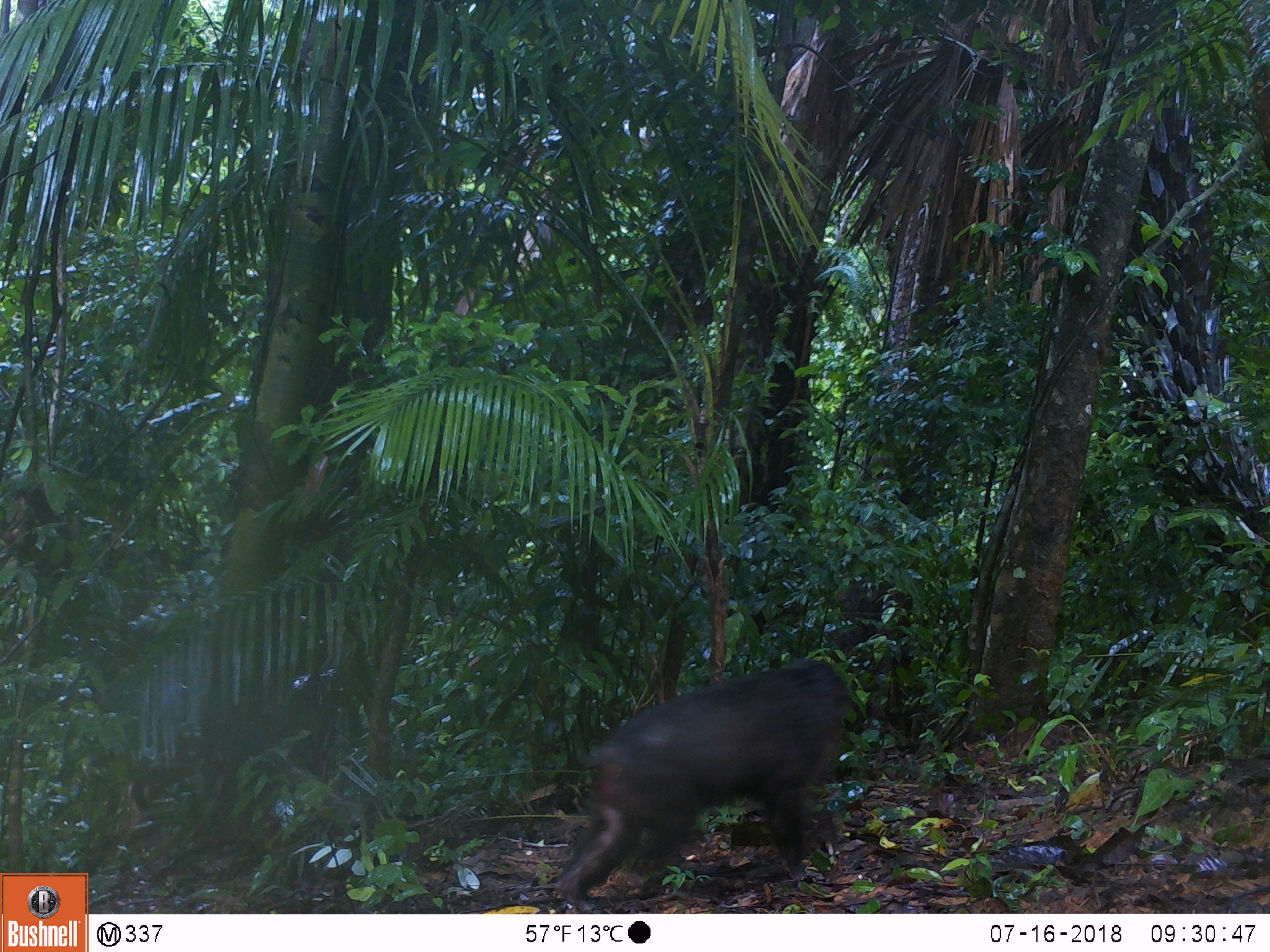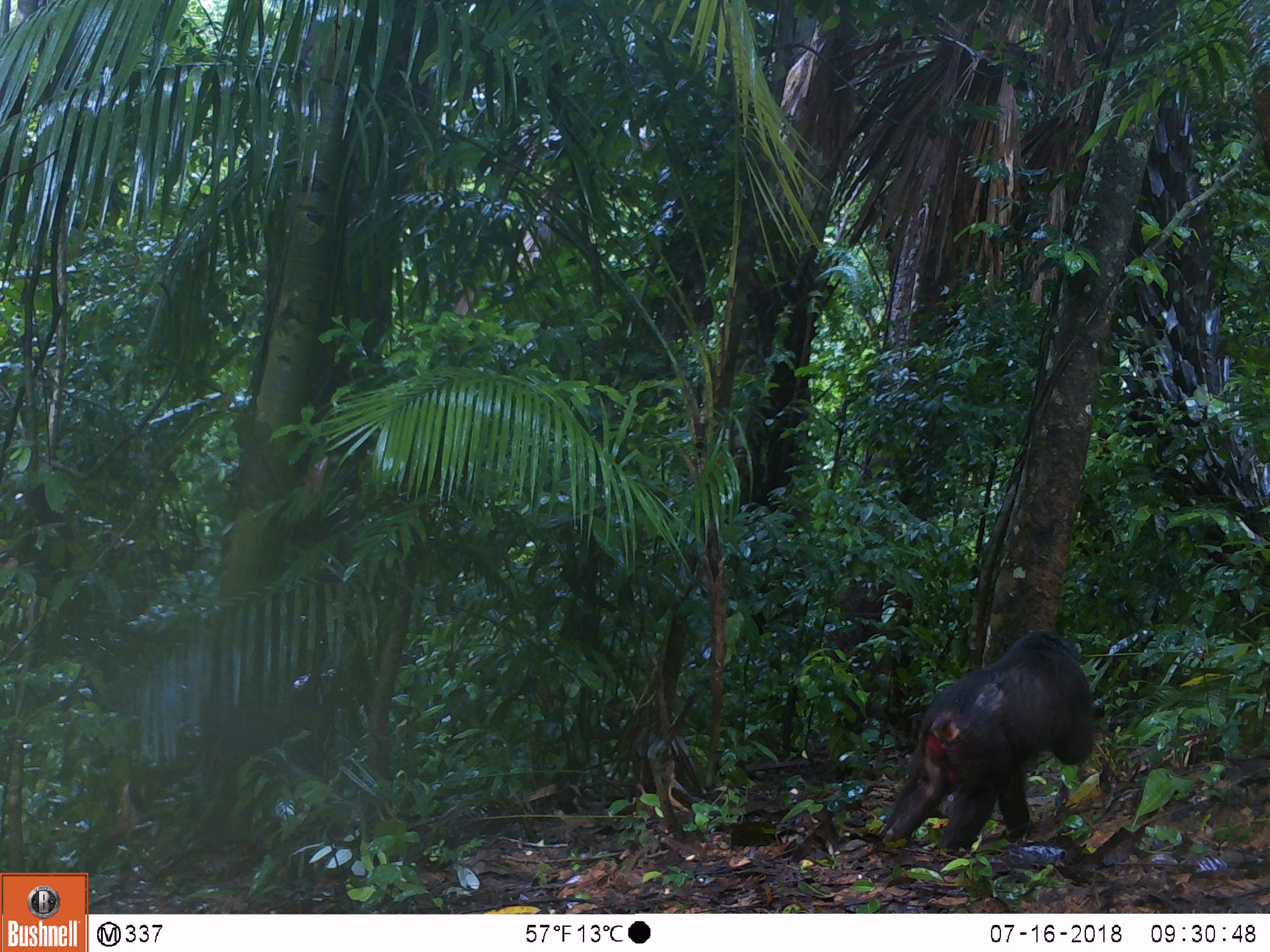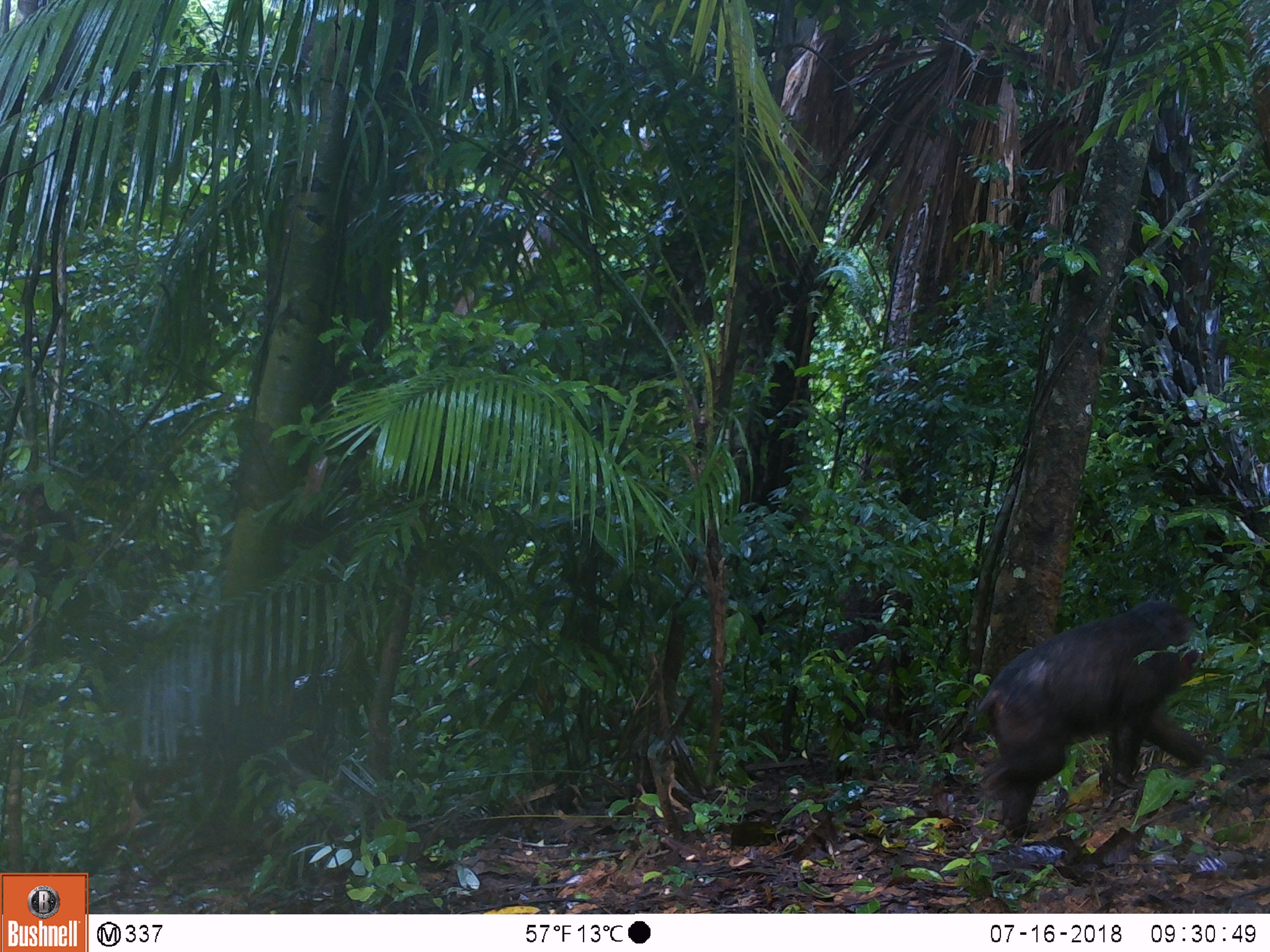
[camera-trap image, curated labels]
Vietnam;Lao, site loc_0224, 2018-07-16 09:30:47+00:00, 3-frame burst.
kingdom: Animalia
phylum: Chordata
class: Mammalia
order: Primates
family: Cercopithecidae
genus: Macaca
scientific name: Macaca arctoides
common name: stump-tailed macaque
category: stump tailed macaque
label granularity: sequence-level